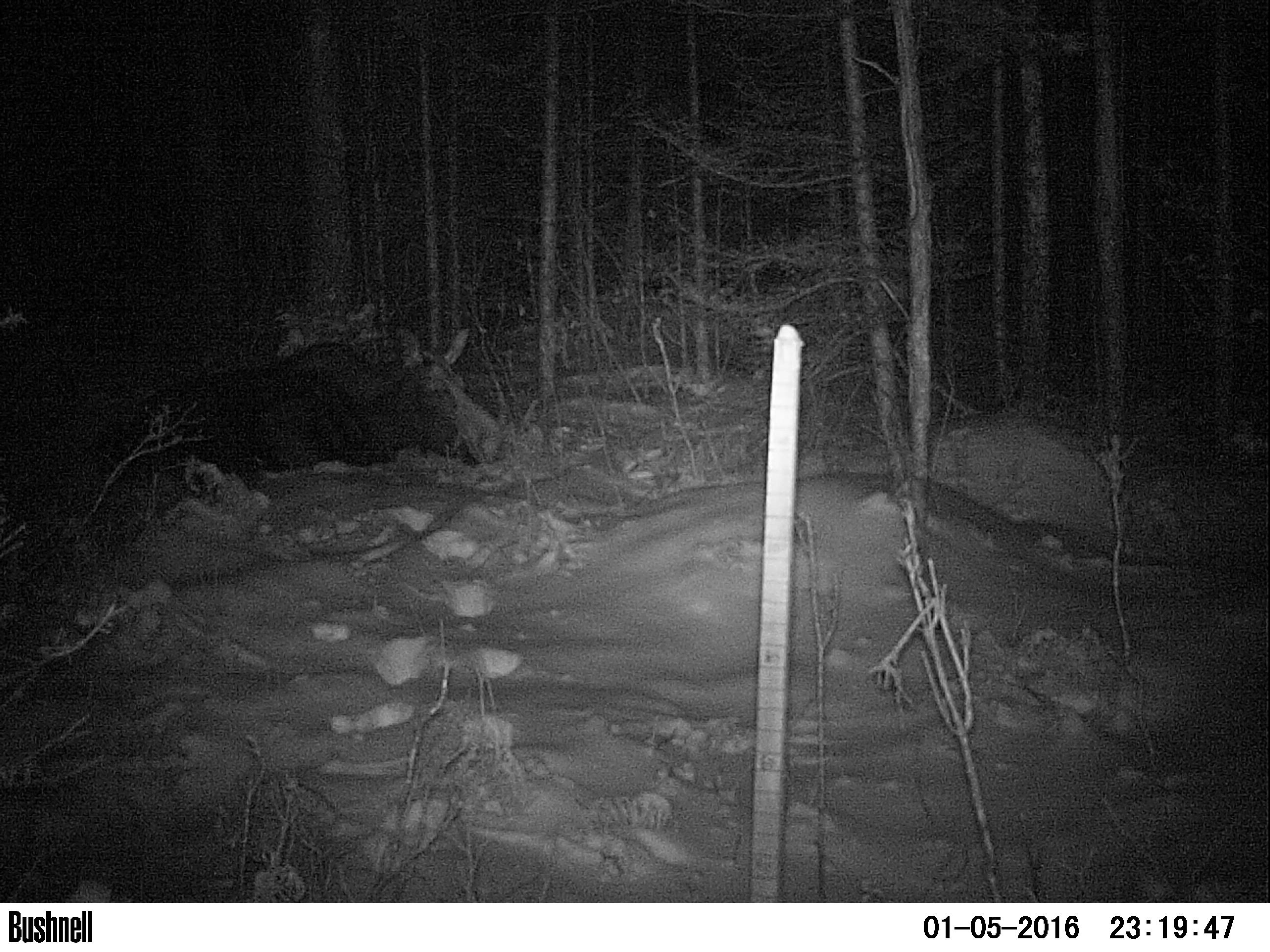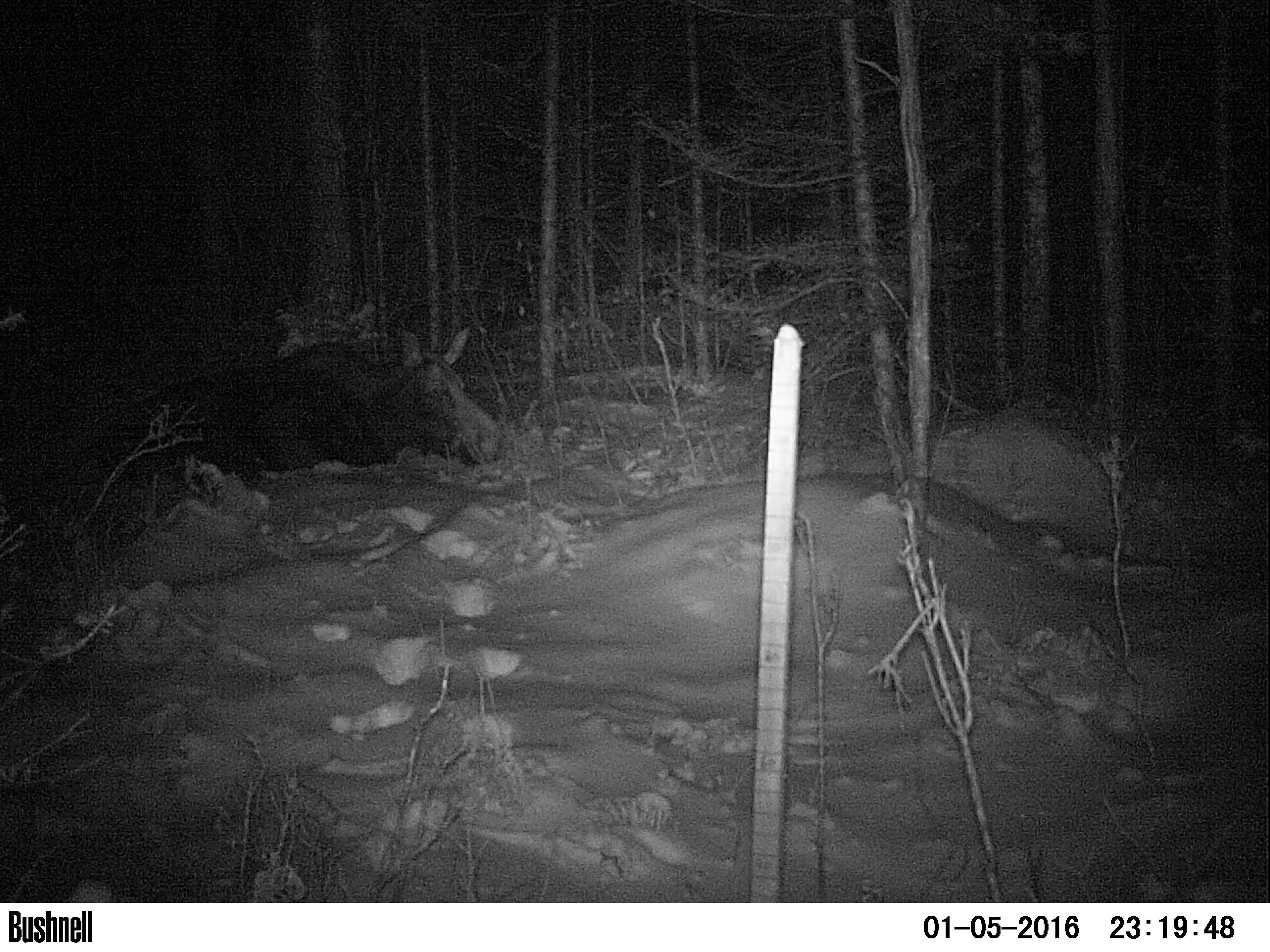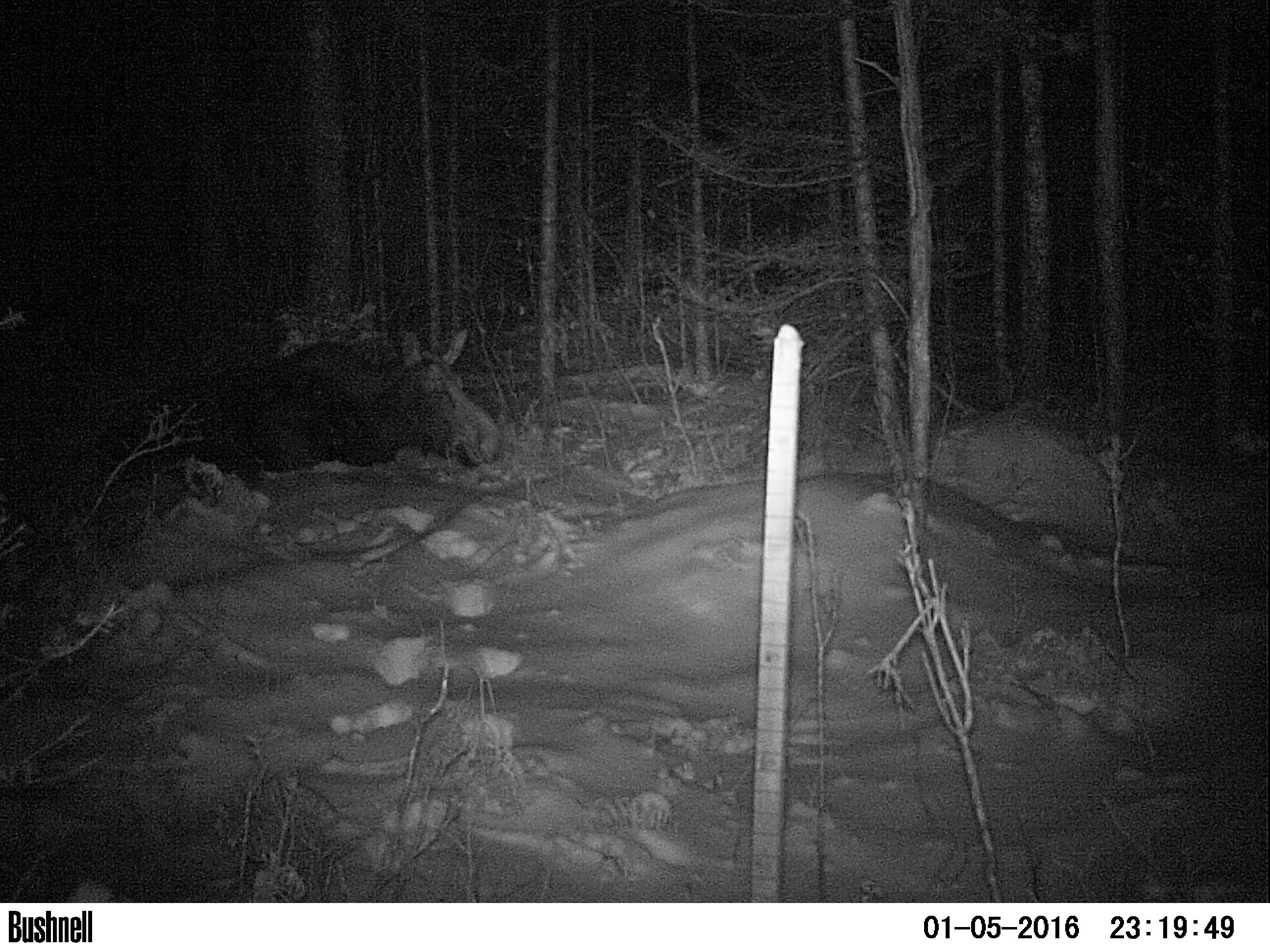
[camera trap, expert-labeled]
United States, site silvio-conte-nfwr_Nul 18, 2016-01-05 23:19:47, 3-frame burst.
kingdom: Animalia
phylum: Chordata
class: Mammalia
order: Artiodactyla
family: Cervidae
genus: Alces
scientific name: Alces alces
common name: moose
Moose (Alces alces).